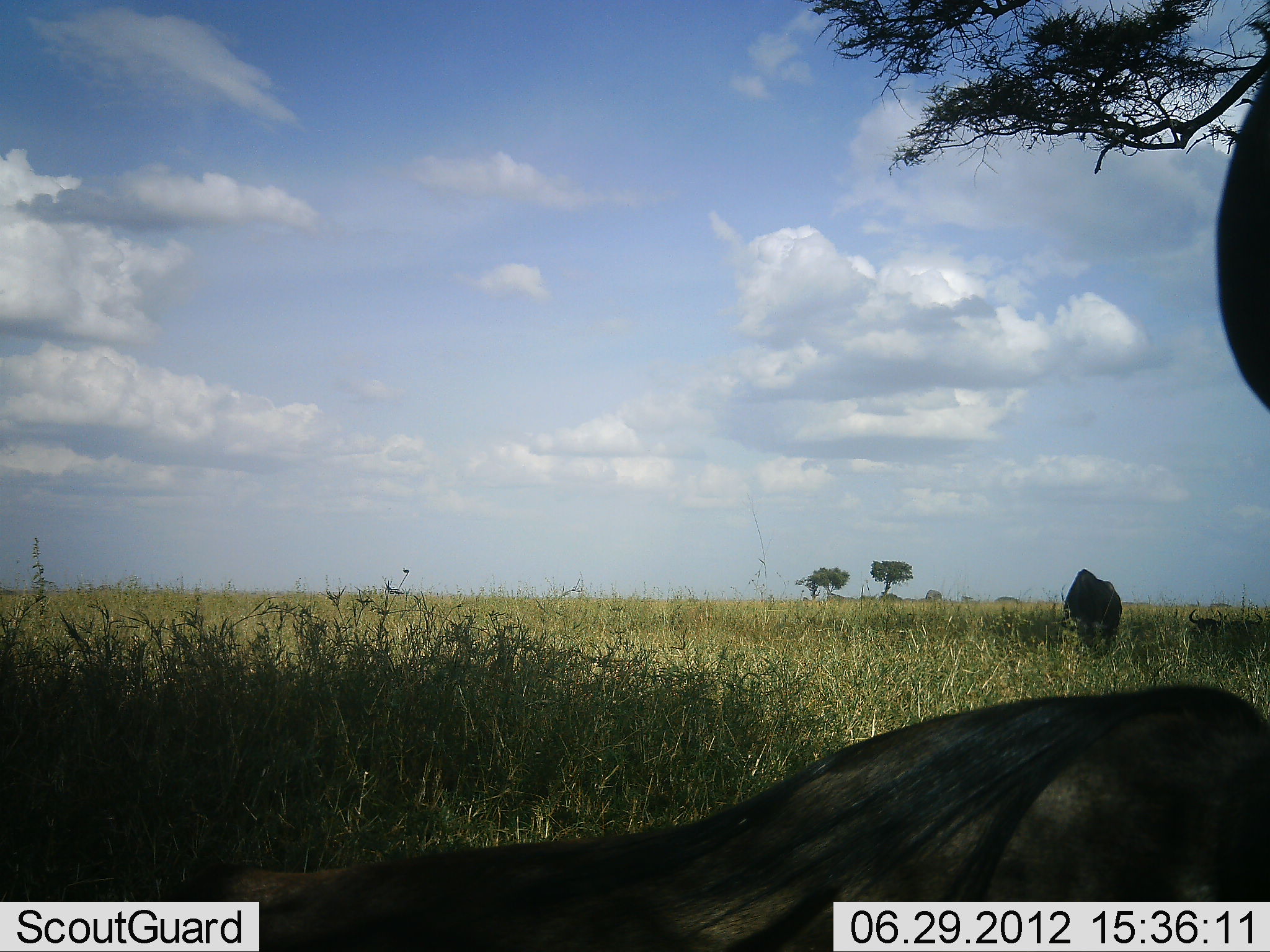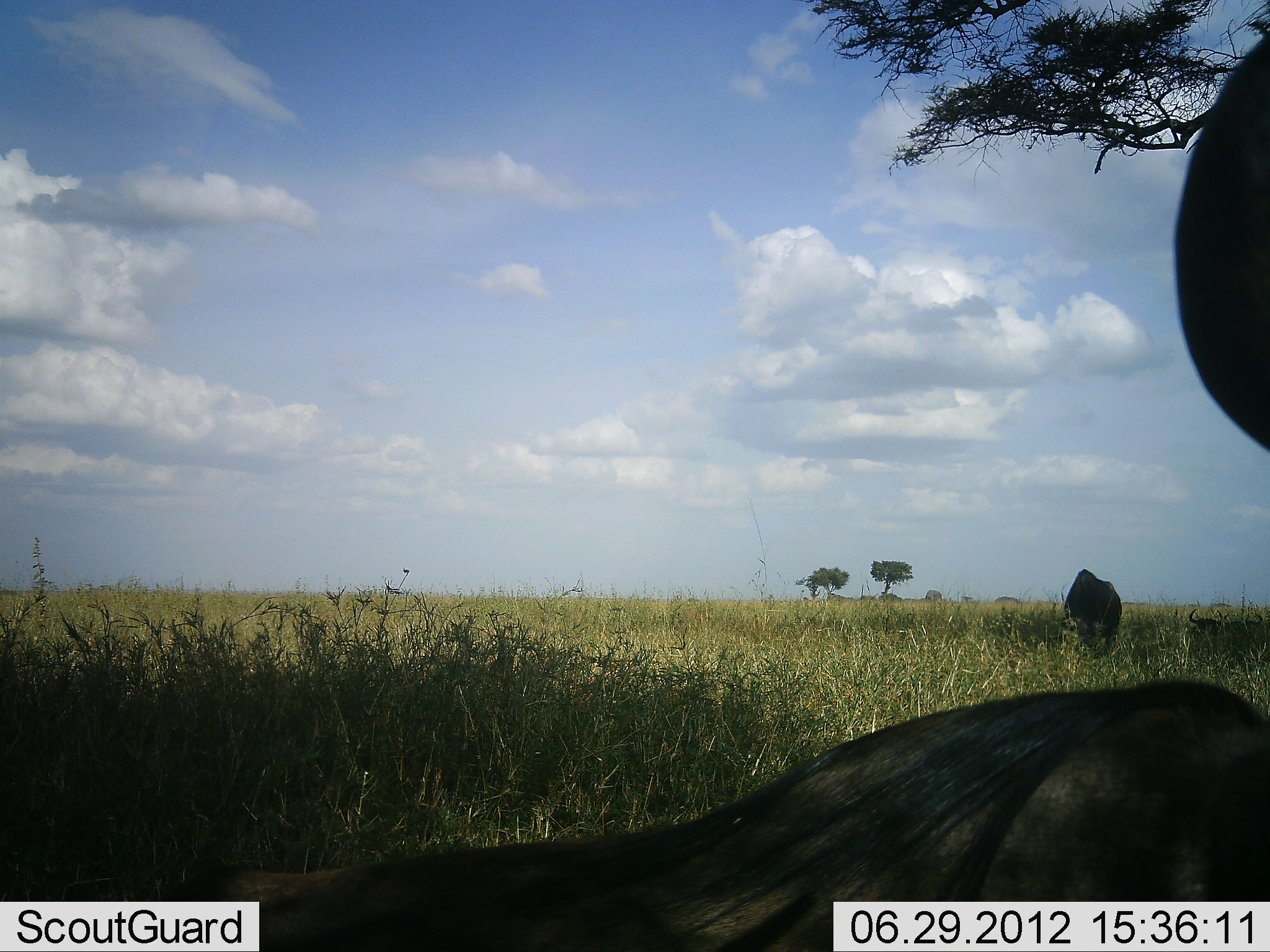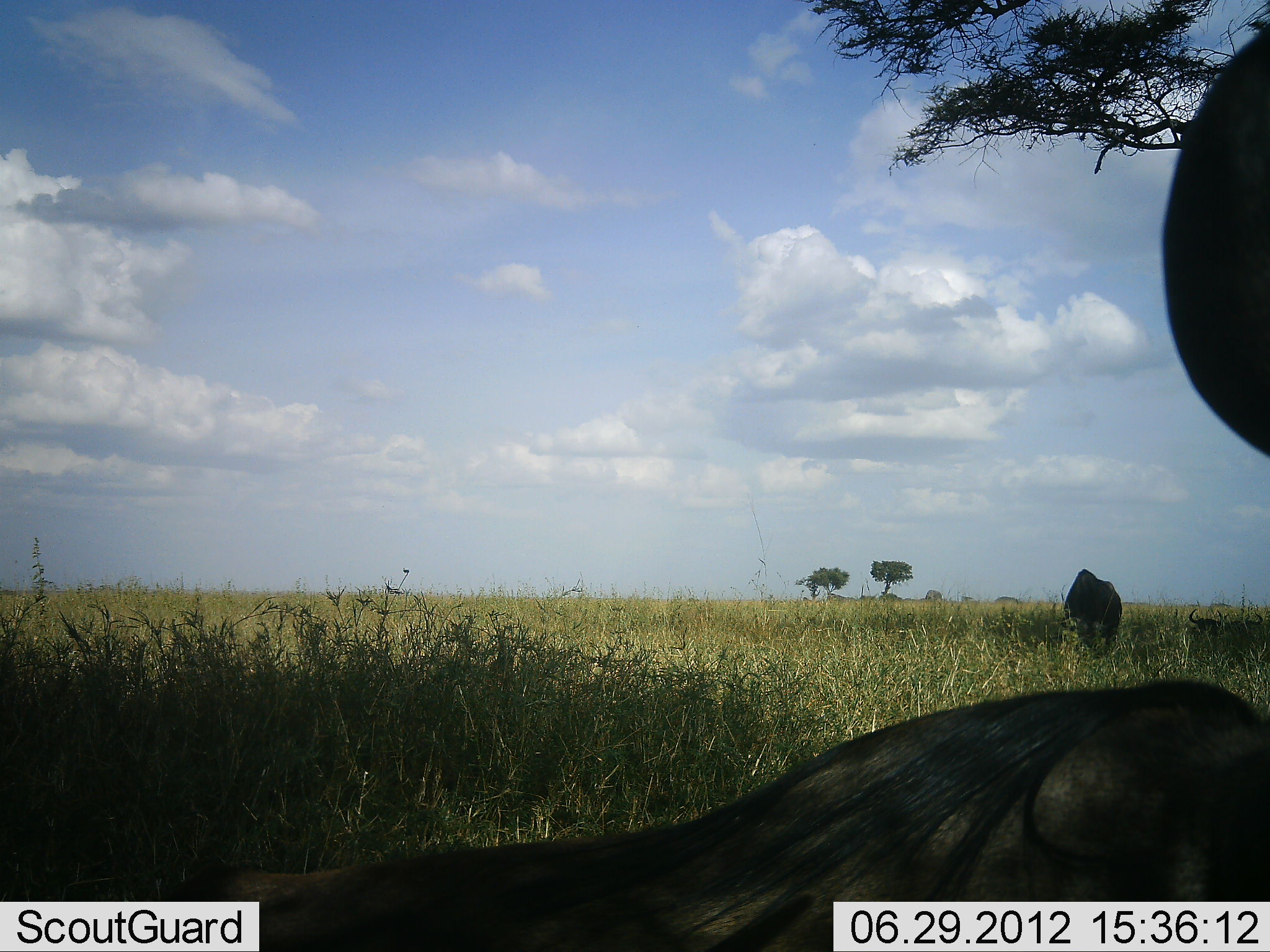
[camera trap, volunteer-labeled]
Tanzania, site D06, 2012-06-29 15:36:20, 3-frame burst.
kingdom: Animalia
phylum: Chordata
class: Mammalia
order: Artiodactyla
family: Bovidae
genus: Connochaetes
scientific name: Connochaetes taurinus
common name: blue wildebeest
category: wildebeest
Wildebeest (blue wildebeest) (Connochaetes taurinus), count 3. Behavior (volunteer vote fractions): standing 50%, resting 90%, moving 10%, interacting 0%. Young present (vote fraction): 0%. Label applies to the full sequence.